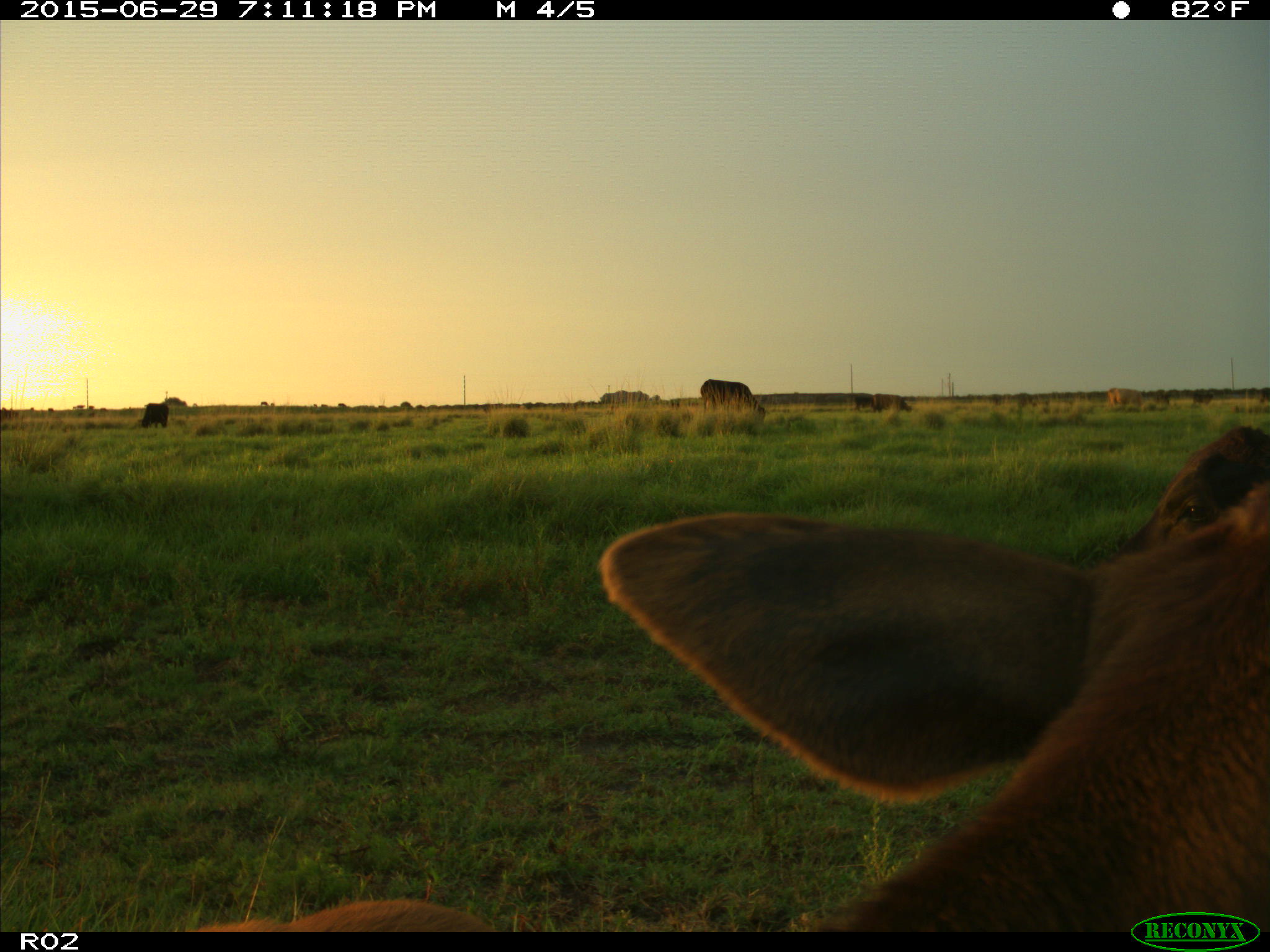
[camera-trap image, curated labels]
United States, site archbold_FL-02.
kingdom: Animalia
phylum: Chordata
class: Mammalia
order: Artiodactyla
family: Bovidae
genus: Bos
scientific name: Bos taurus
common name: domestic cow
Bos taurus (domestic cow).